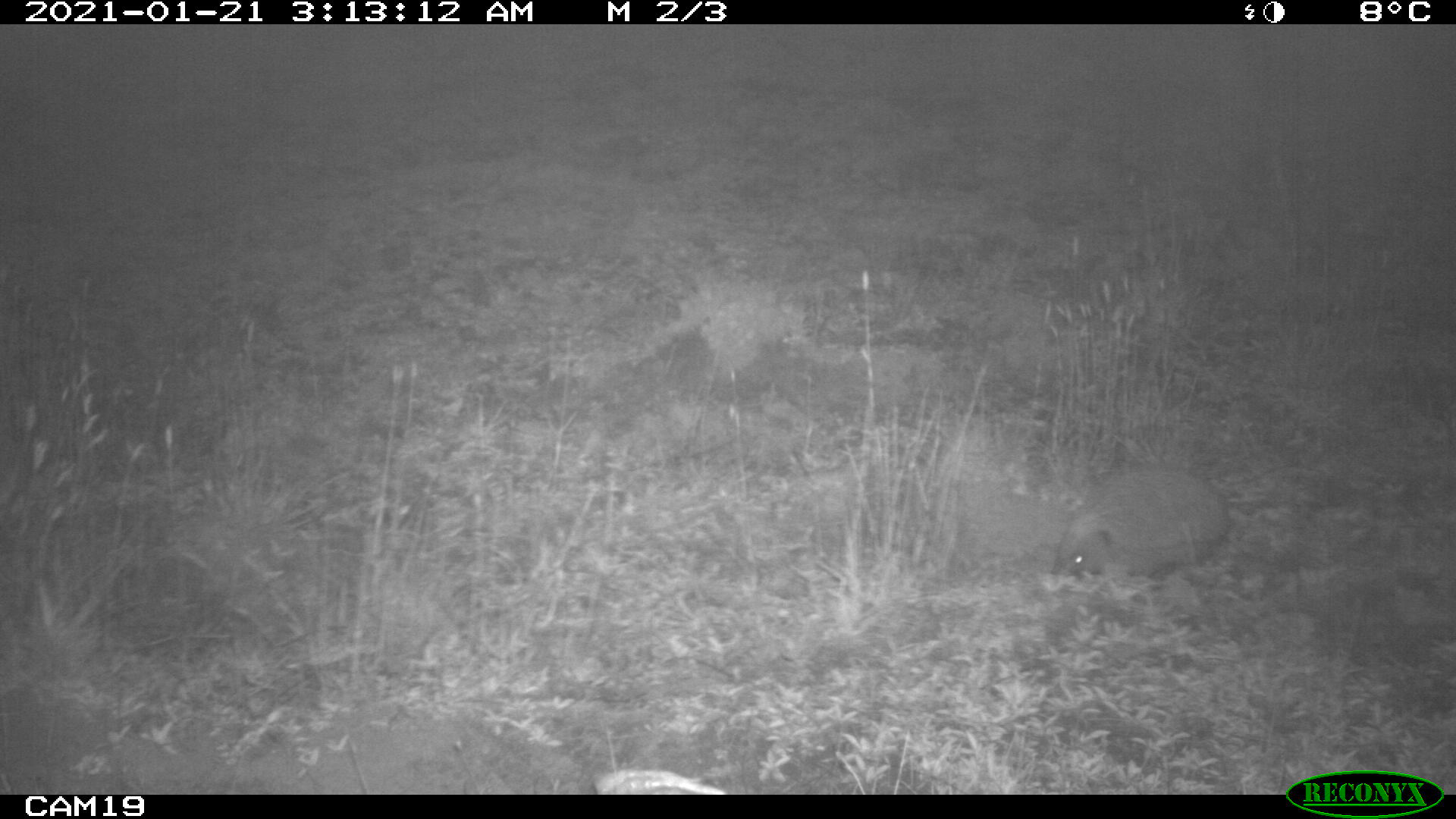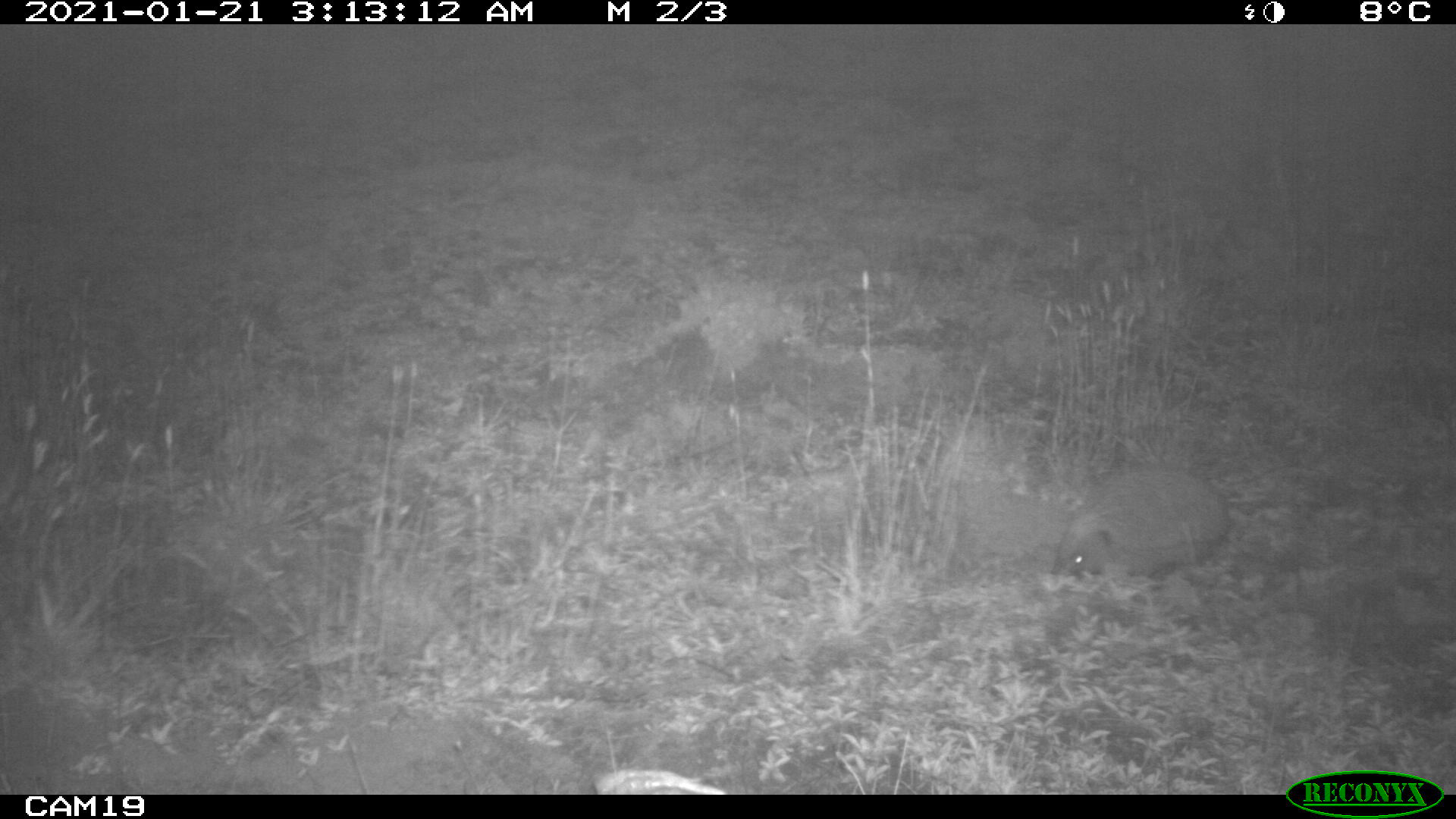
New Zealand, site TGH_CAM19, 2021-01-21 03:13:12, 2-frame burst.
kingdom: Animalia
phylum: Chordata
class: Mammalia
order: Eulipotyphla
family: Erinaceidae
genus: Erinaceus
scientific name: Erinaceus europaeus europaeus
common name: european hedgehog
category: hedgehog